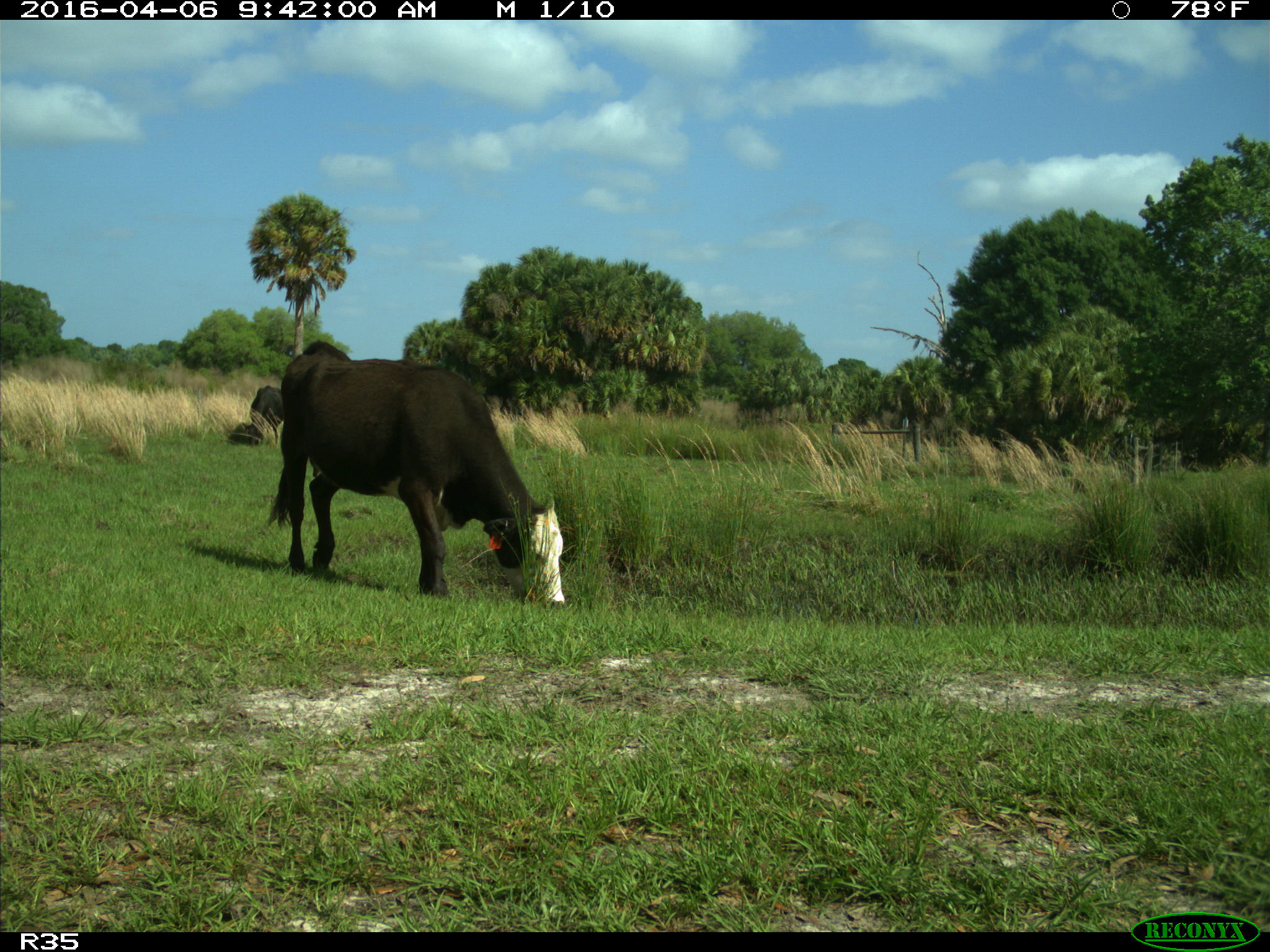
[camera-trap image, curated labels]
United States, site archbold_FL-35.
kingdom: Animalia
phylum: Chordata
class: Mammalia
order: Artiodactyla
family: Bovidae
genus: Bos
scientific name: Bos taurus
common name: domestic cow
Bos taurus (domestic cow).